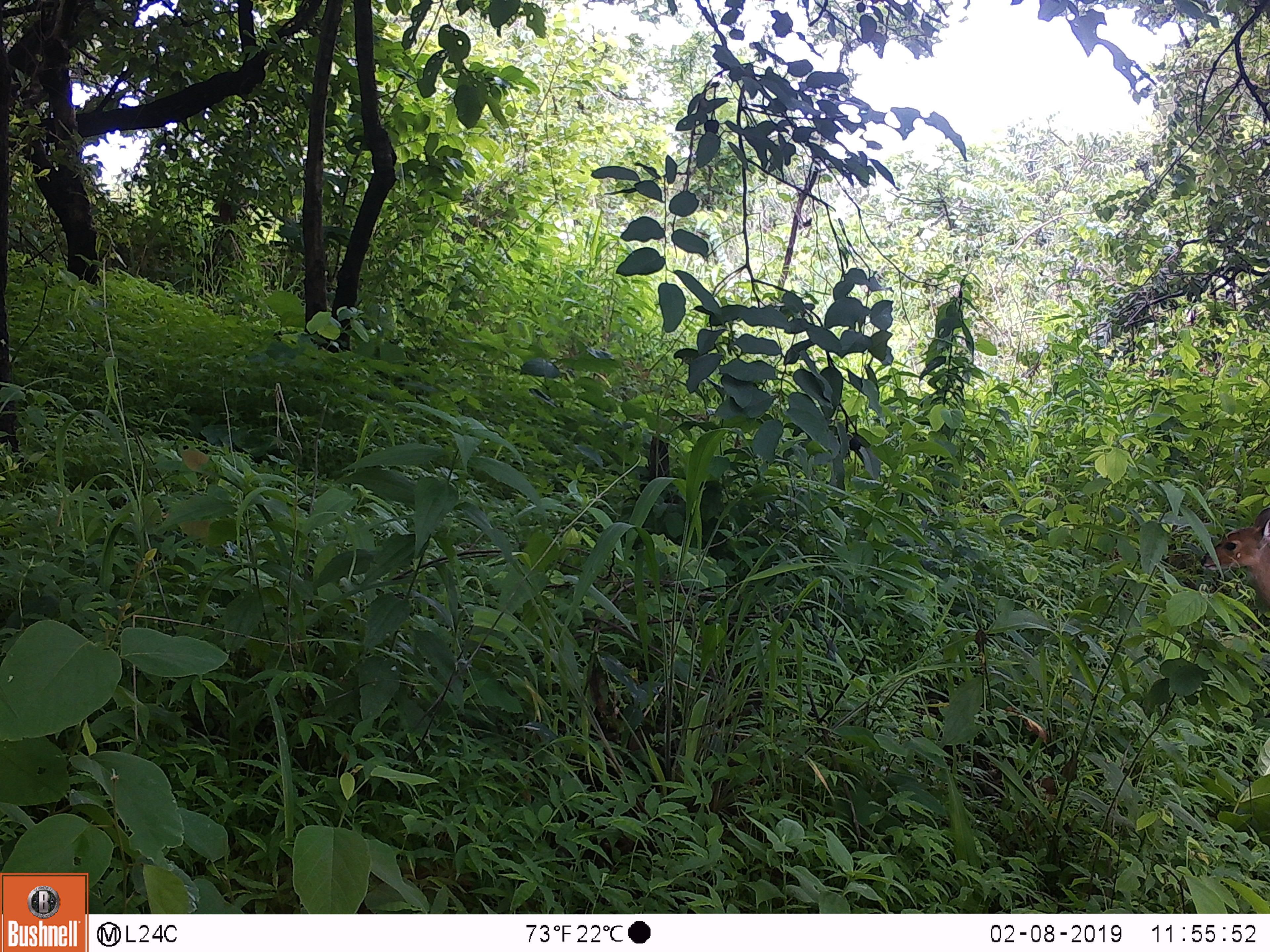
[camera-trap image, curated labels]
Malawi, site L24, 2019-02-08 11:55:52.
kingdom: Animalia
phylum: Chordata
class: Mammalia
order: Artiodactyla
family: Bovidae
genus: Tragelaphus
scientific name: Tragelaphus sylvaticus sylvaticus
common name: cape bushbuck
Cape bushbuck (Tragelaphus sylvaticus sylvaticus), count 1.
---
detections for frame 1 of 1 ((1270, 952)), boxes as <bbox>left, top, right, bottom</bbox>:
cape bushbuck: <bbox>1202, 495, 1268, 631</bbox>